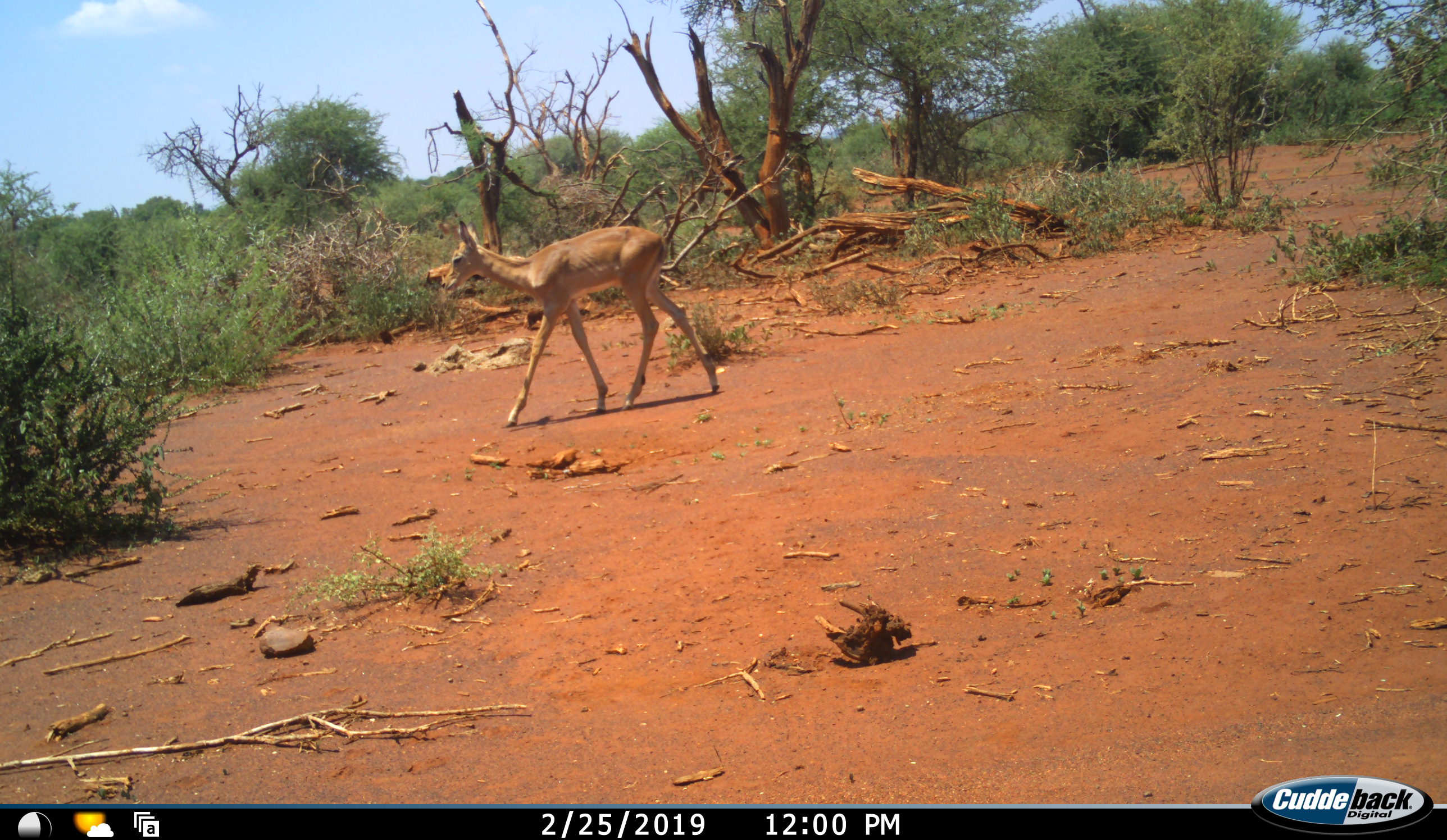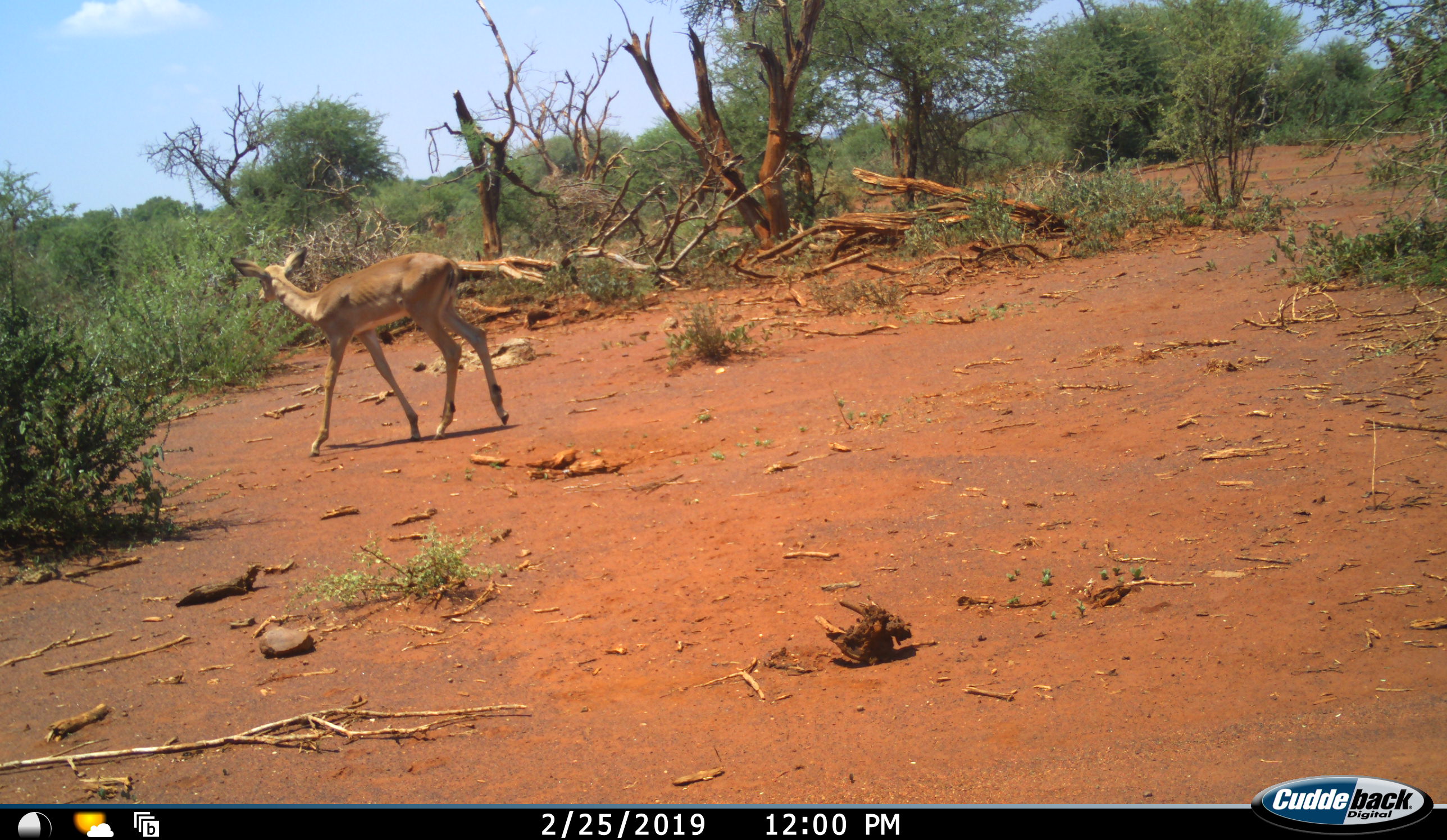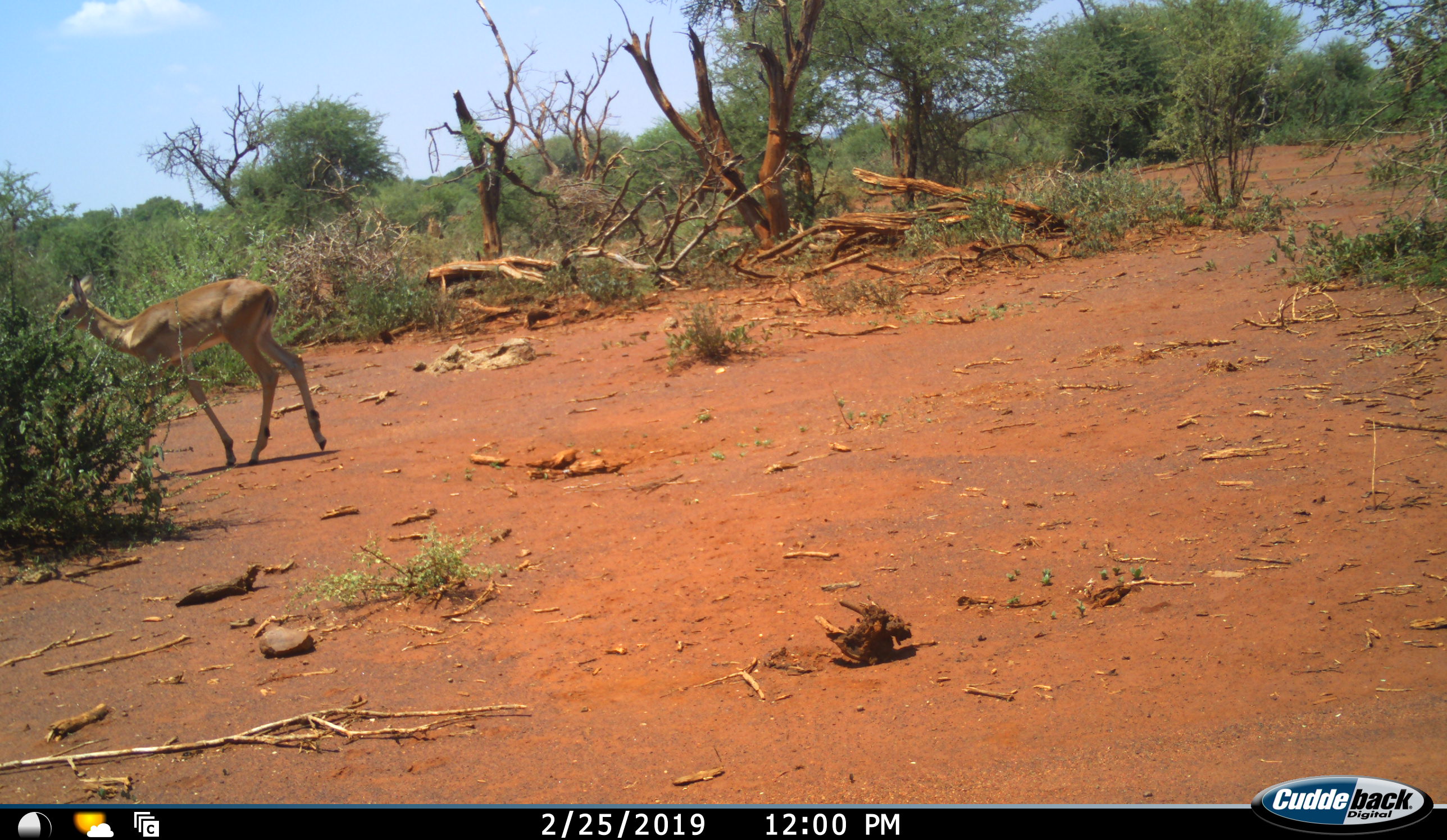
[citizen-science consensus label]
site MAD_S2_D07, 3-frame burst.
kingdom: Animalia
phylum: Chordata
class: Mammalia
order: Artiodactyla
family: Bovidae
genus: Aepyceros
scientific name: Aepyceros melampus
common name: impala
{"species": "impala (Aepyceros melampus)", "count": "1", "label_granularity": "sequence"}